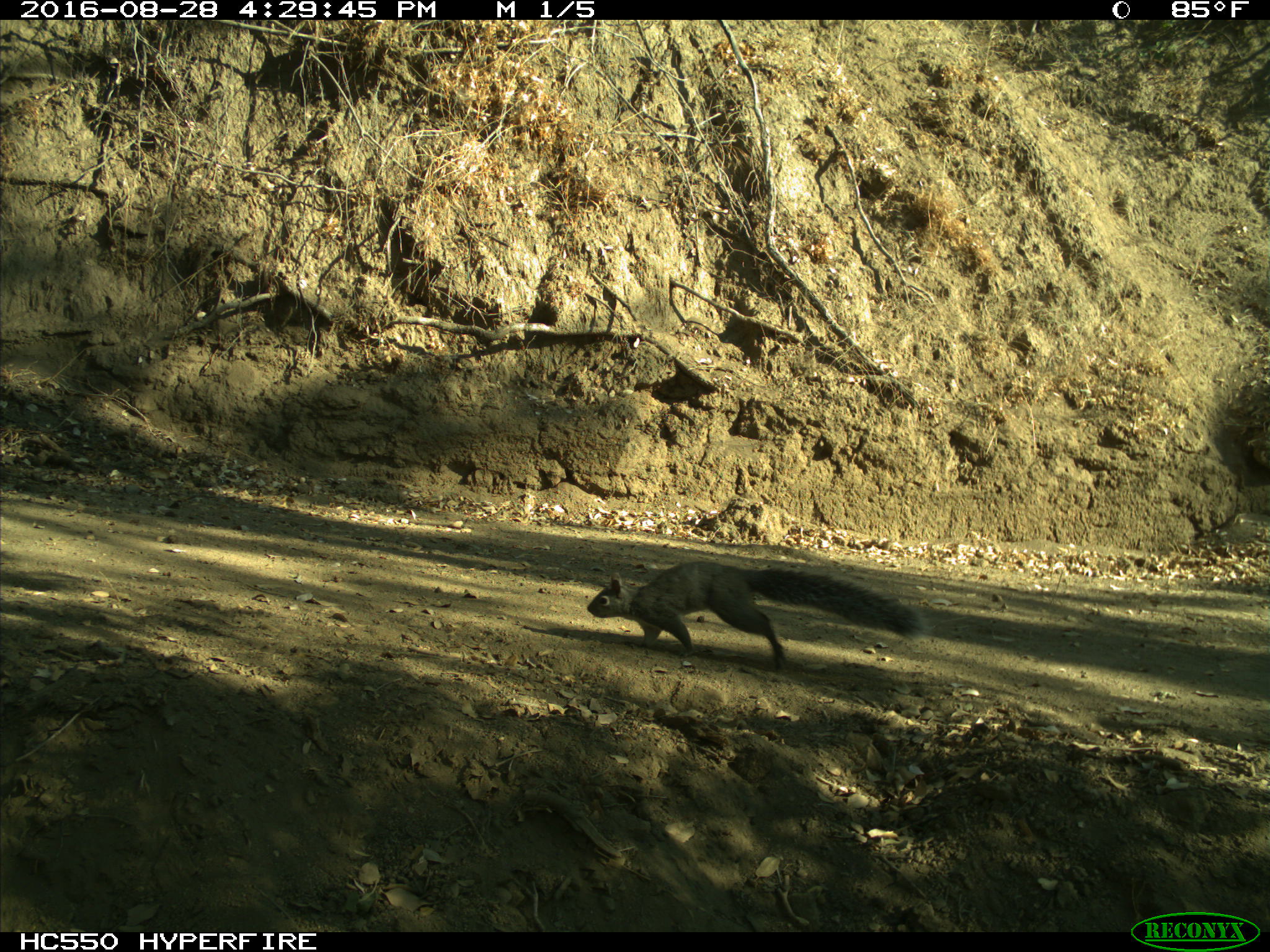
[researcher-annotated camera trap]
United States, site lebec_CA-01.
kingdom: Animalia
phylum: Chordata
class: Mammalia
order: Rodentia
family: Sciuridae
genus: Sciurus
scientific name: Sciurus carolinensis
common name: eastern gray squirrel